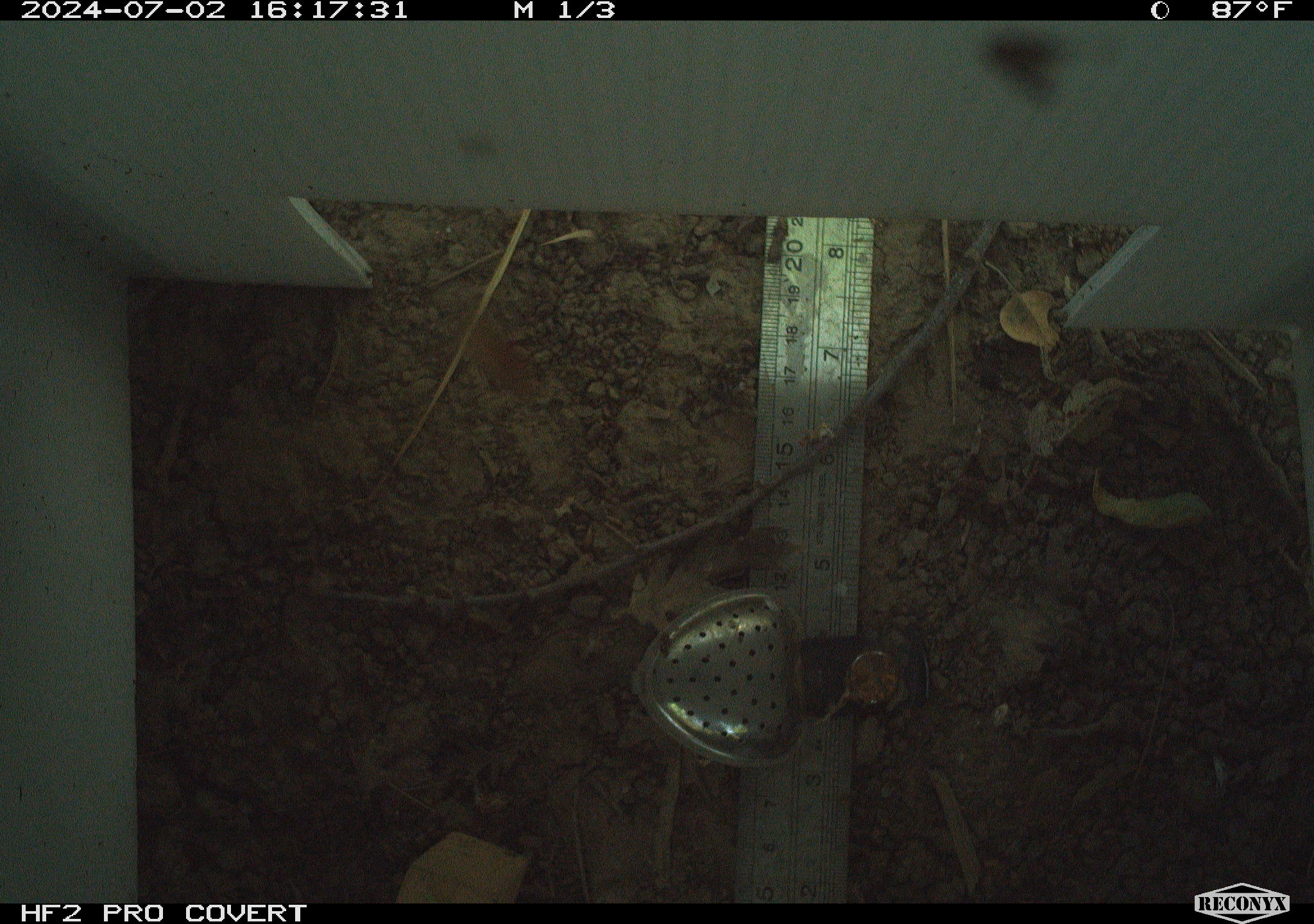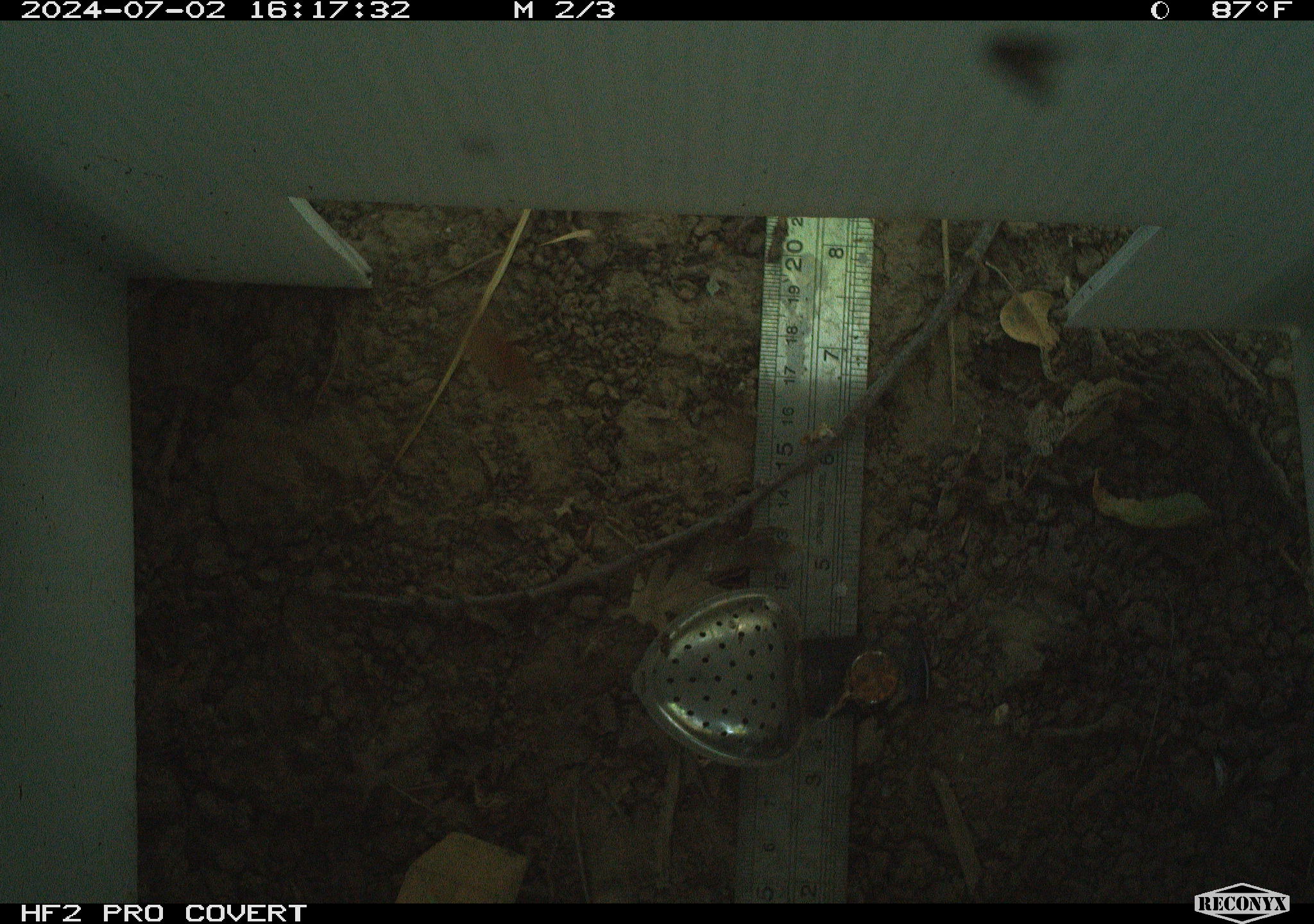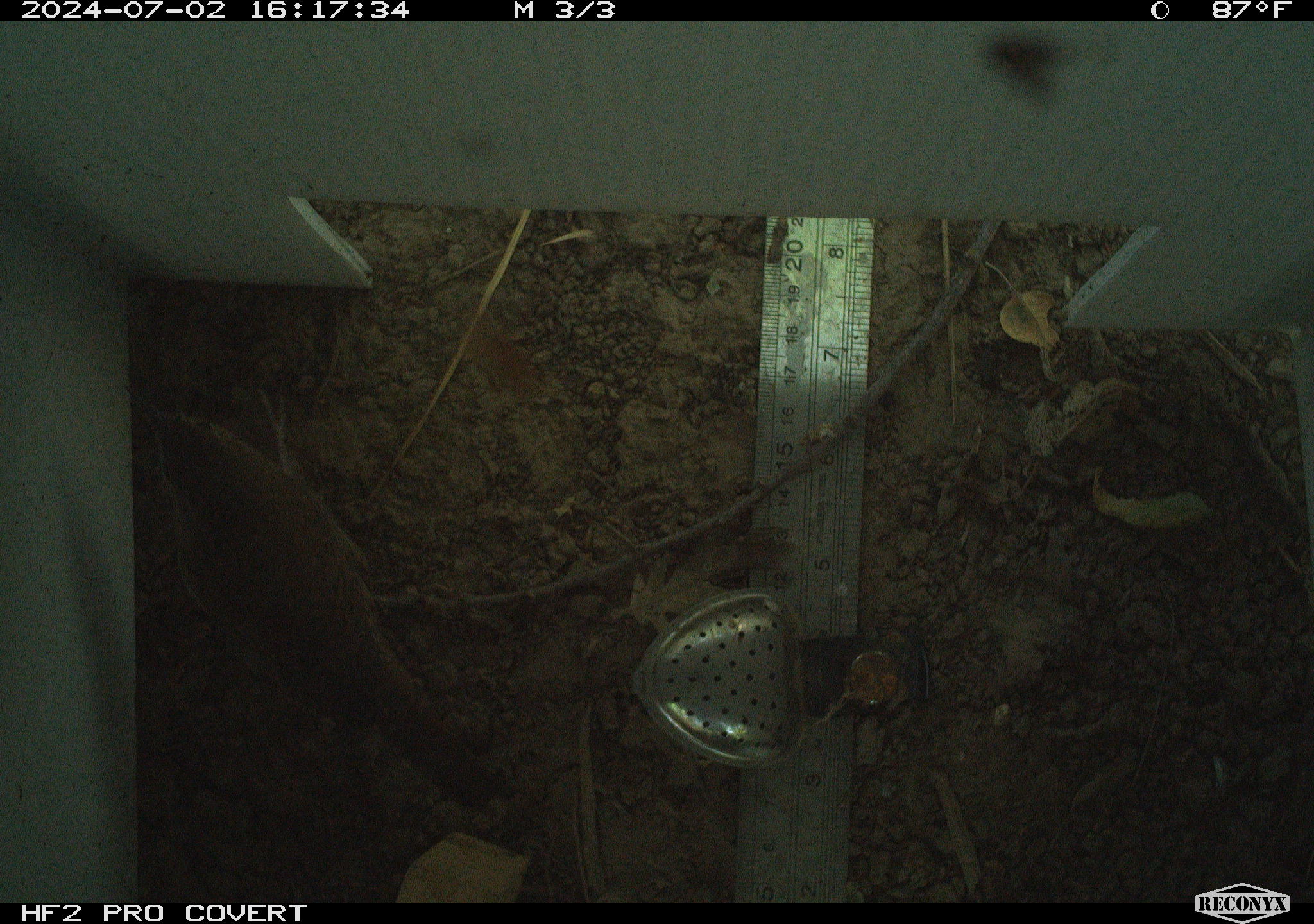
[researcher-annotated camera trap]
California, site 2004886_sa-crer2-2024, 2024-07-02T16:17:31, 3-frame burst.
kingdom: Animalia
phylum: Chordata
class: Aves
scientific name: Aves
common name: bird